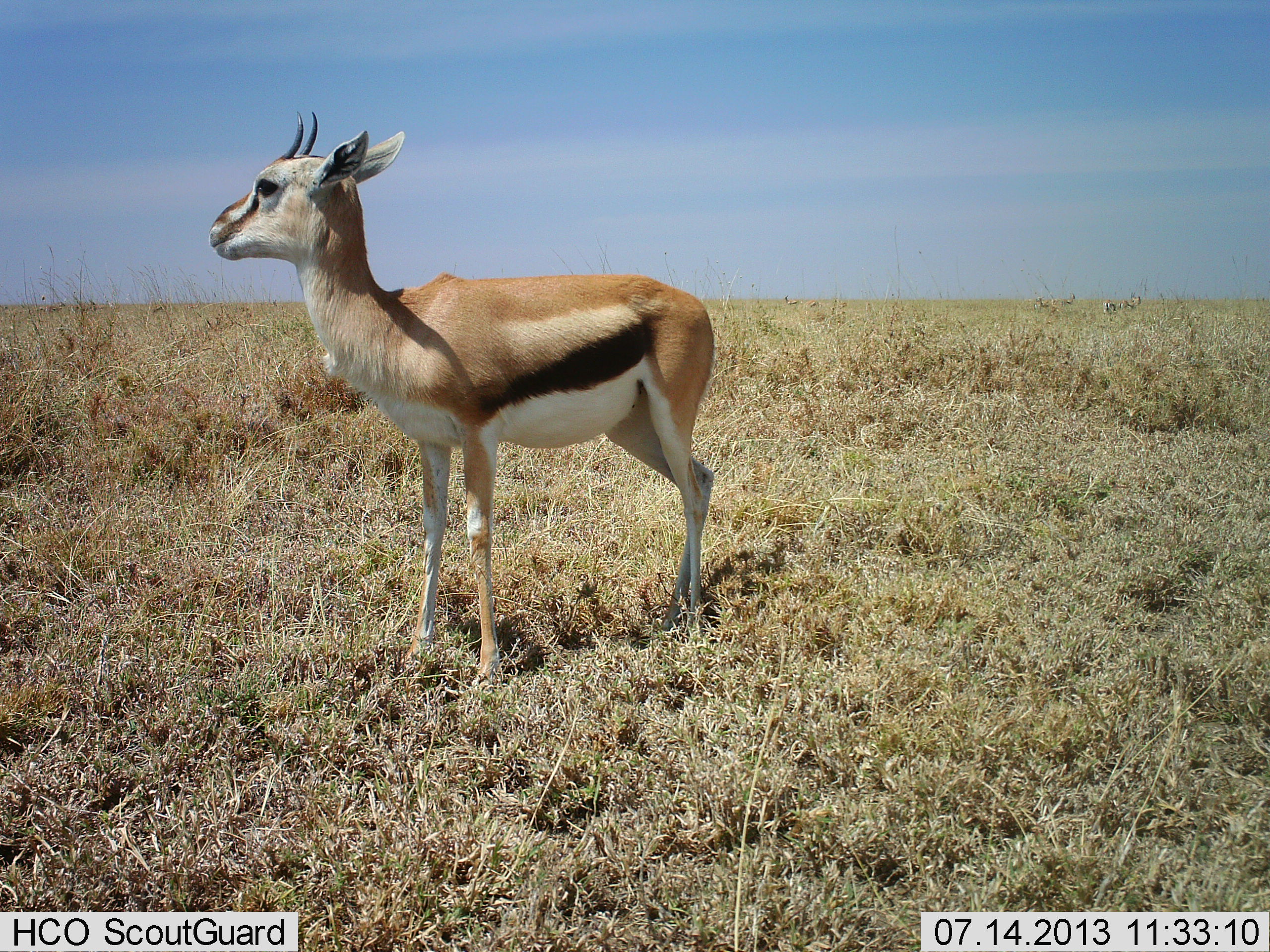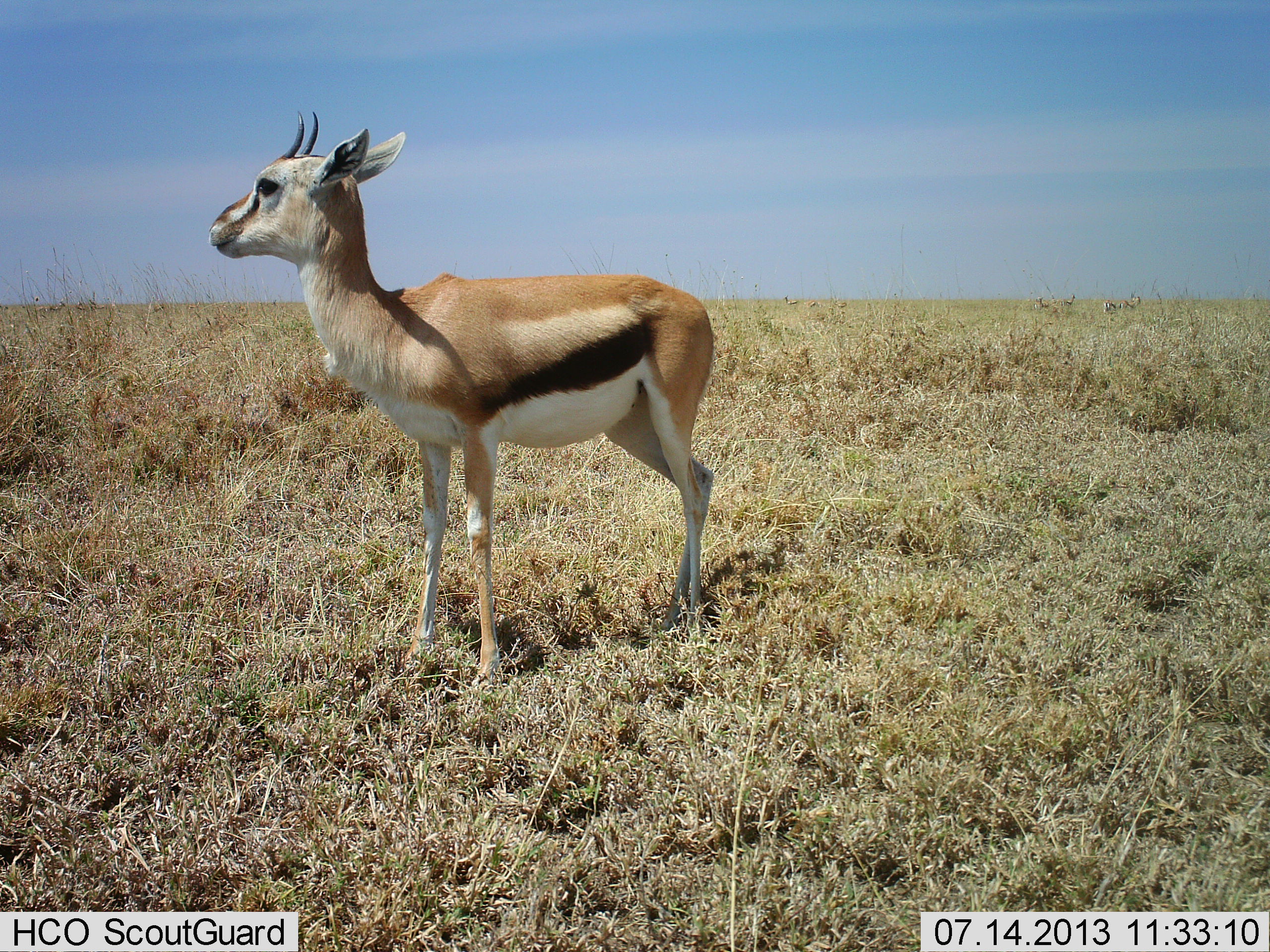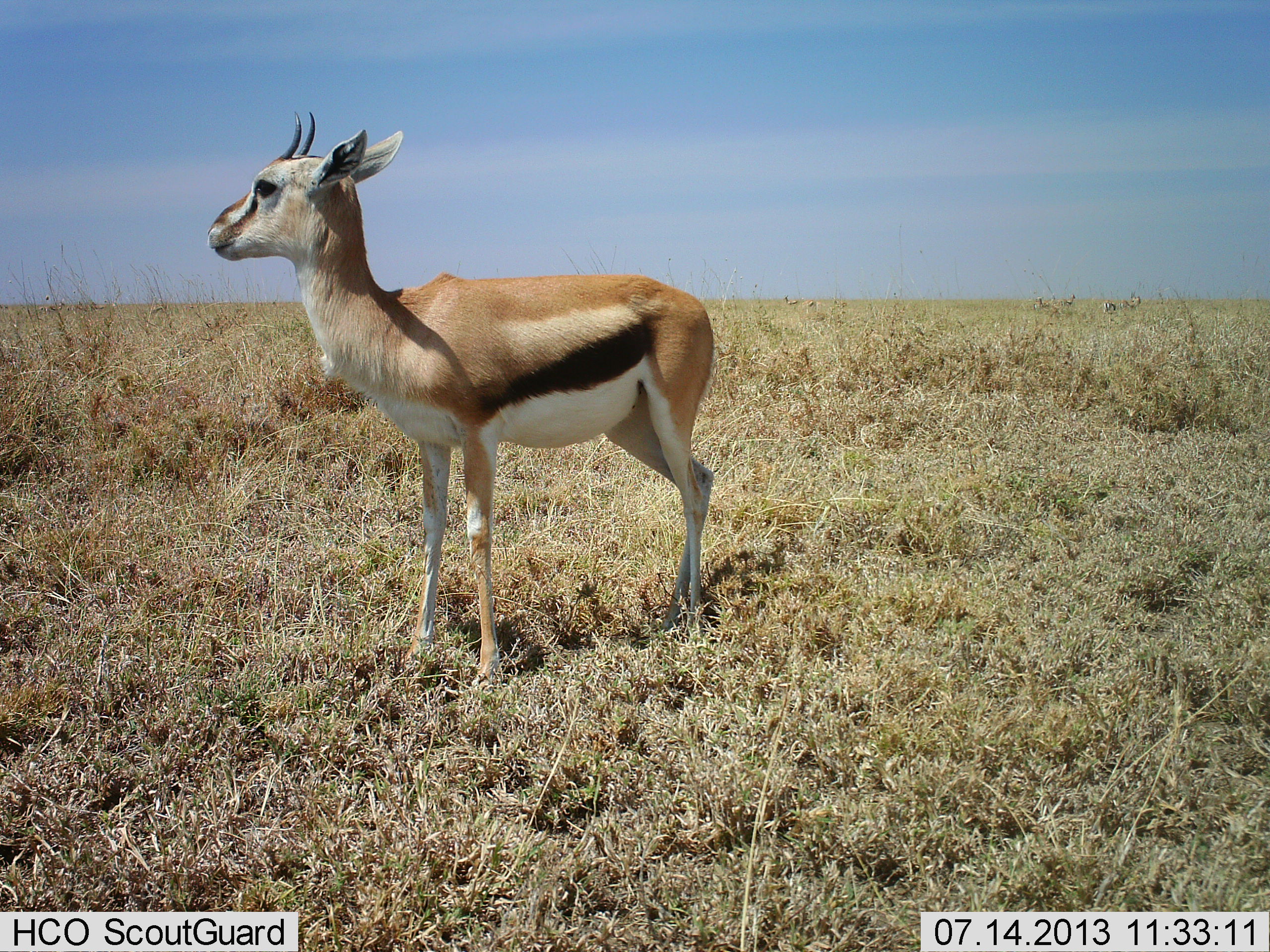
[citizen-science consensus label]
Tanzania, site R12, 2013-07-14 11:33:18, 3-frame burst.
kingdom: Animalia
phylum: Chordata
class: Mammalia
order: Artiodactyla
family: Bovidae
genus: Eudorcas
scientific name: Eudorcas thomsonii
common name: thomson's gazelle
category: gazellethomsons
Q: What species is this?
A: Gazellethomsons (thomson's gazelle) (Eudorcas thomsonii).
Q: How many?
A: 1.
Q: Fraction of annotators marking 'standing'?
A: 90%.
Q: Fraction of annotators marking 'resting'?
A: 0%.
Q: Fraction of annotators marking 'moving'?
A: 0%.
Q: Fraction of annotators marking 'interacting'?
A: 0%.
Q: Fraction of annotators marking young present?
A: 20%.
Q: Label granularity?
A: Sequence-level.